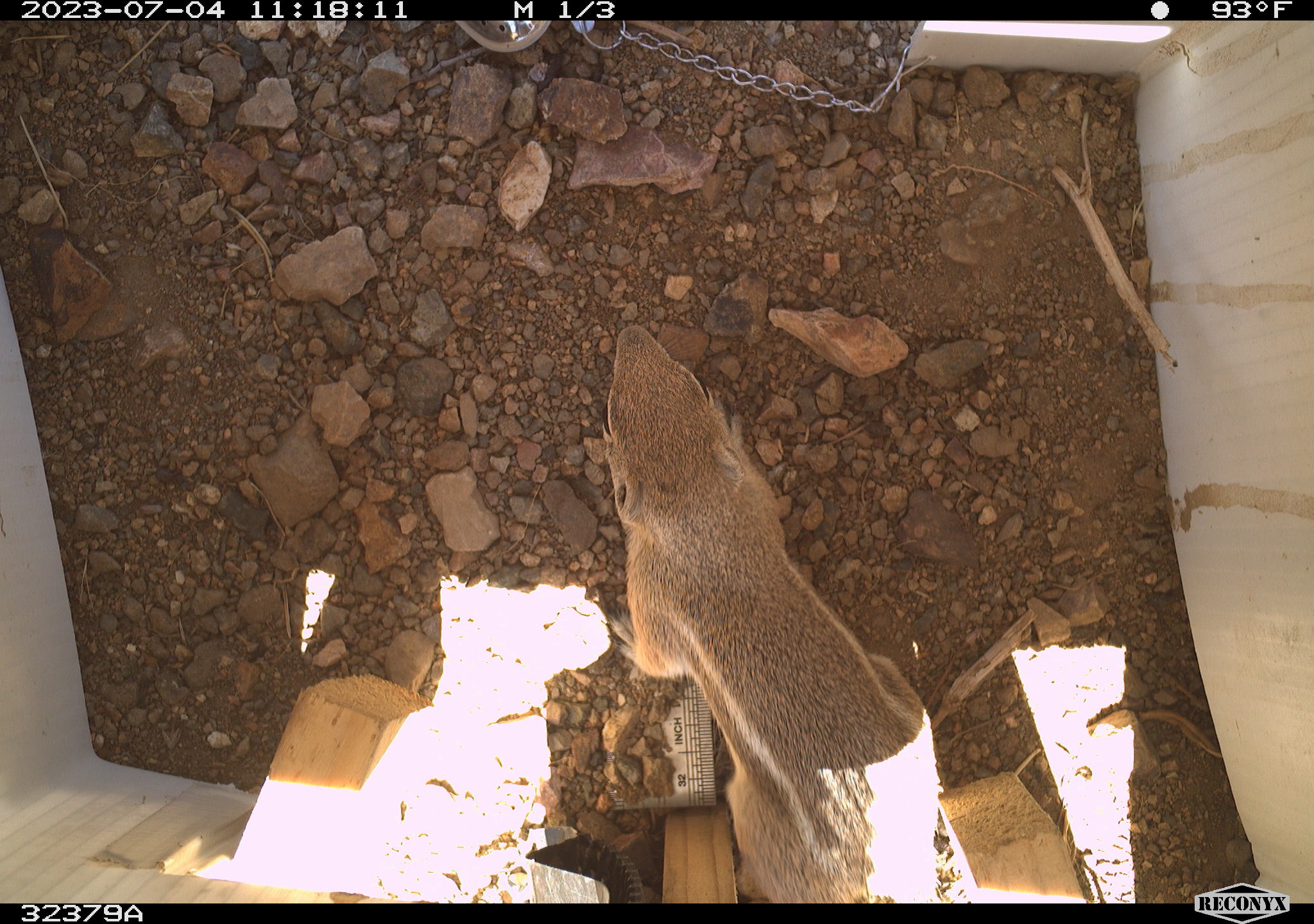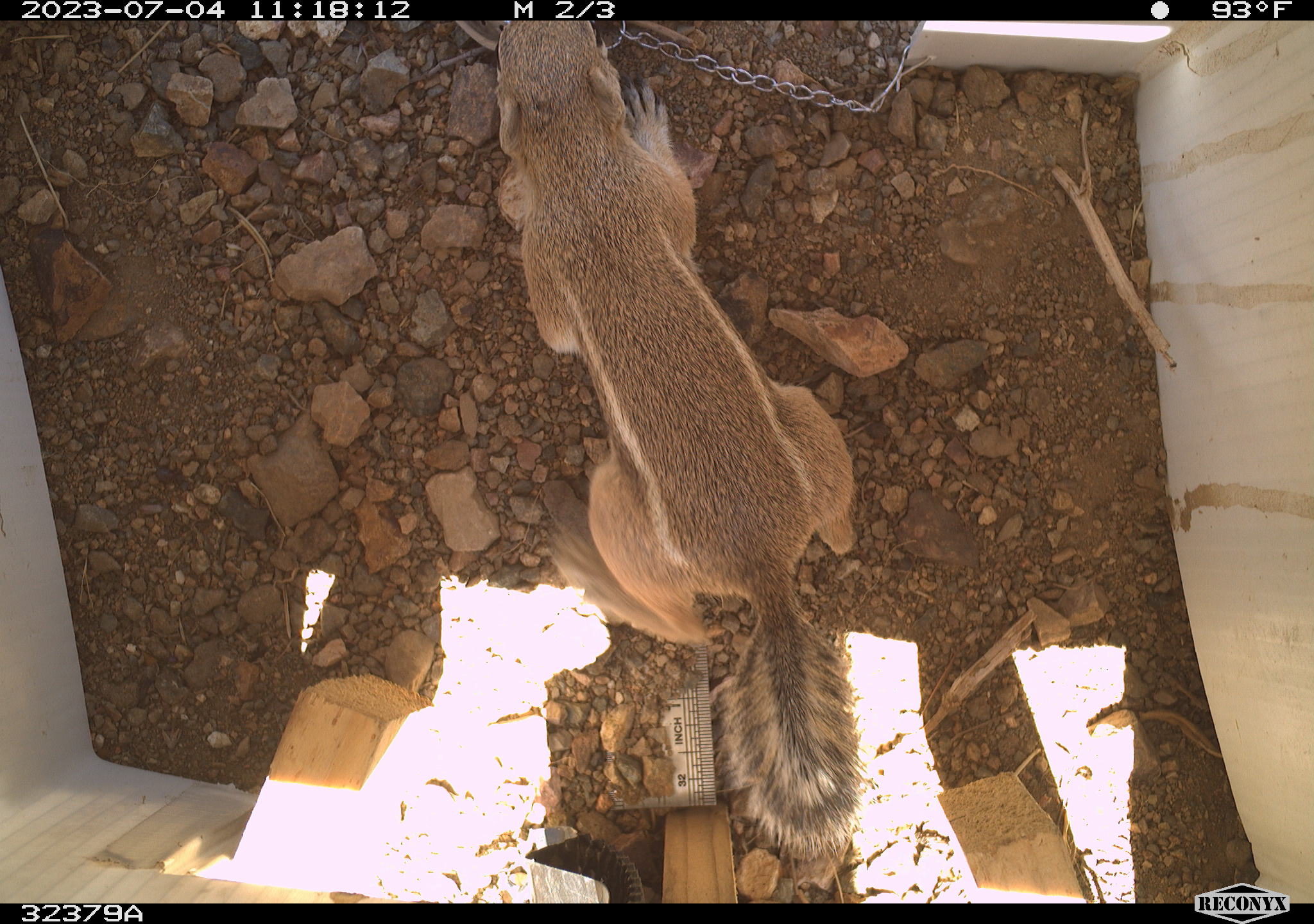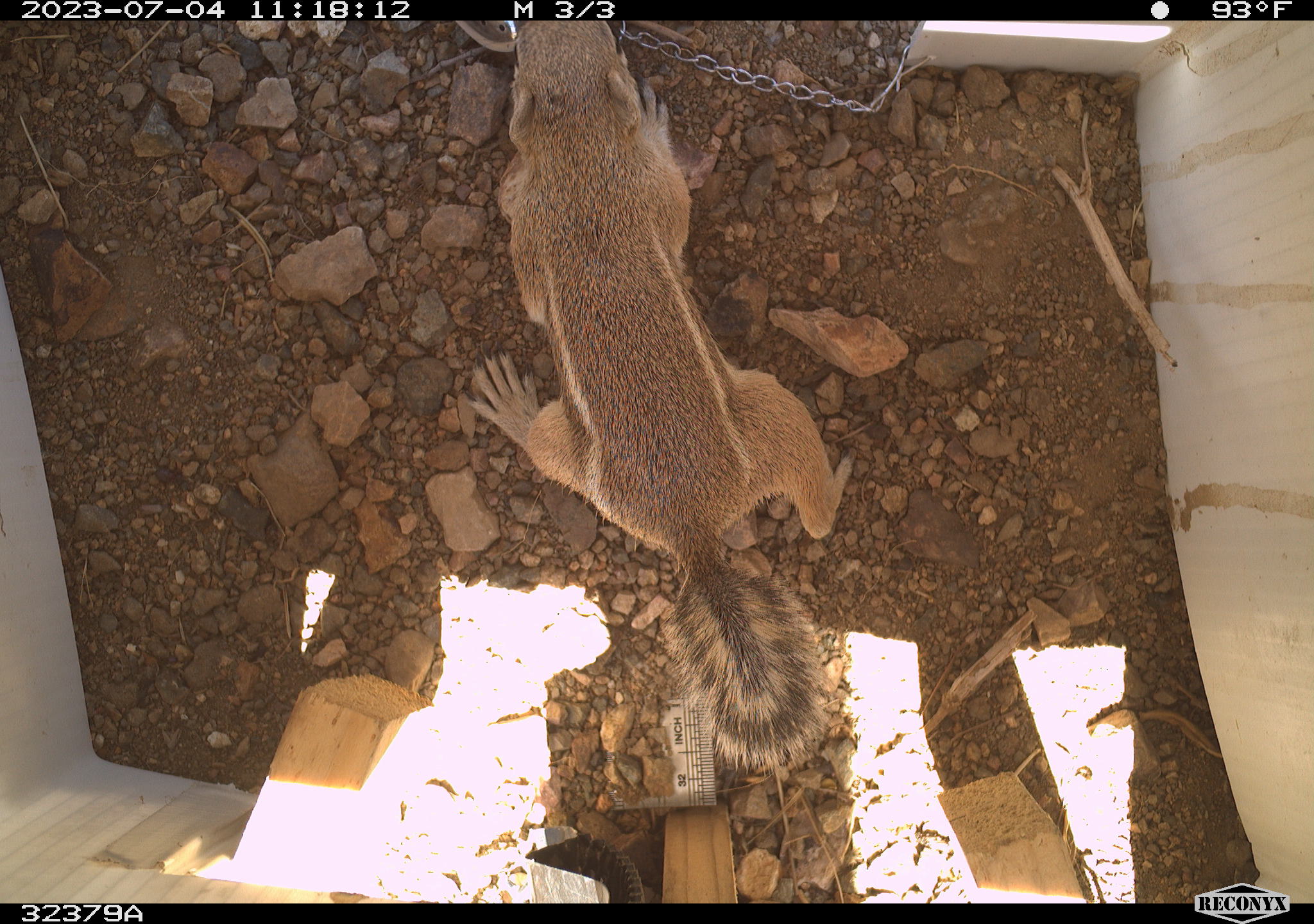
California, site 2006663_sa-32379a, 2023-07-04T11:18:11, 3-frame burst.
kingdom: Animalia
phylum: Chordata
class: Mammalia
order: Rodentia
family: Sciuridae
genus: Ammospermophilus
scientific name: Ammospermophilus leucurus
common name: white-tailed antelope squirrel